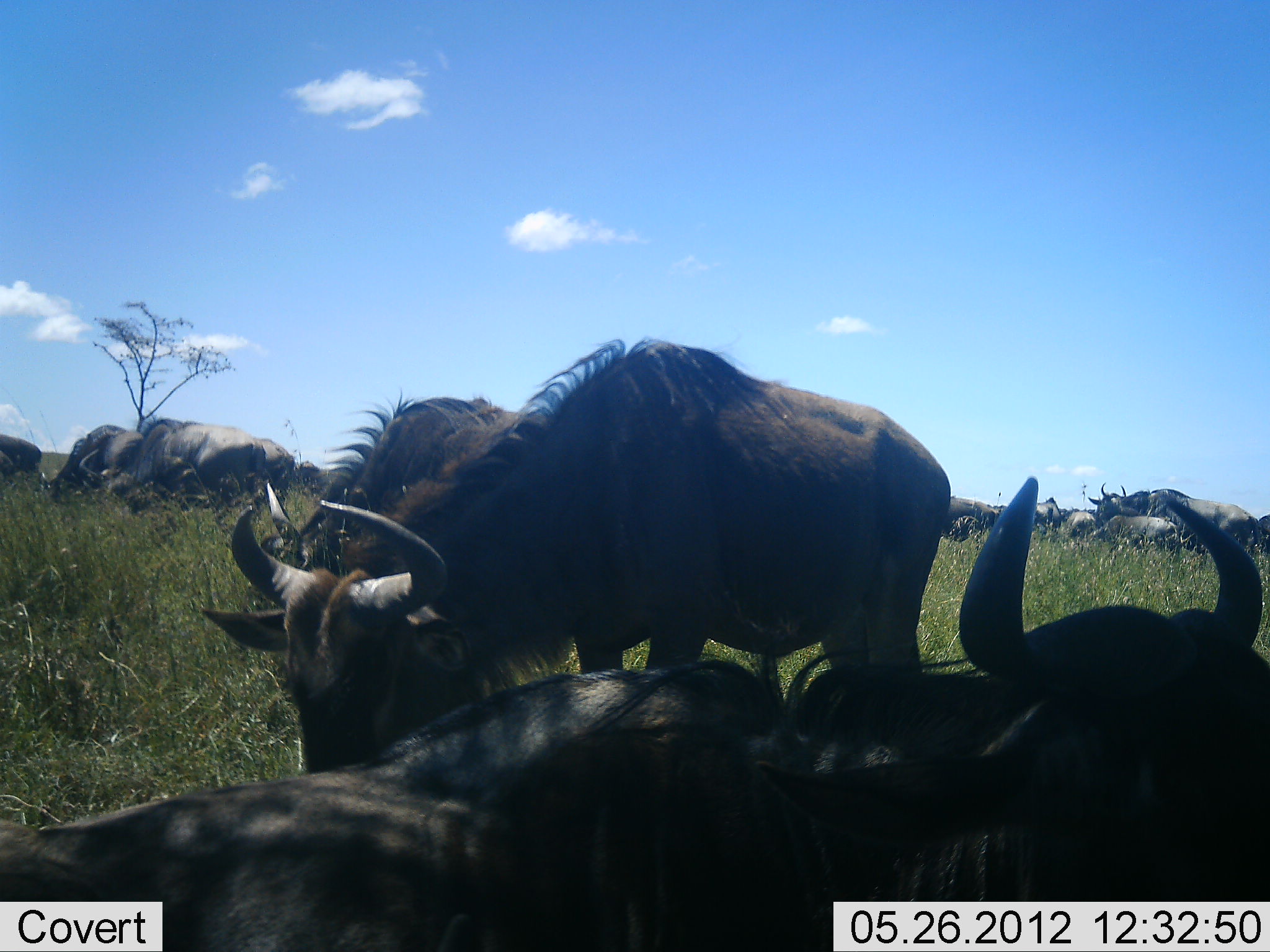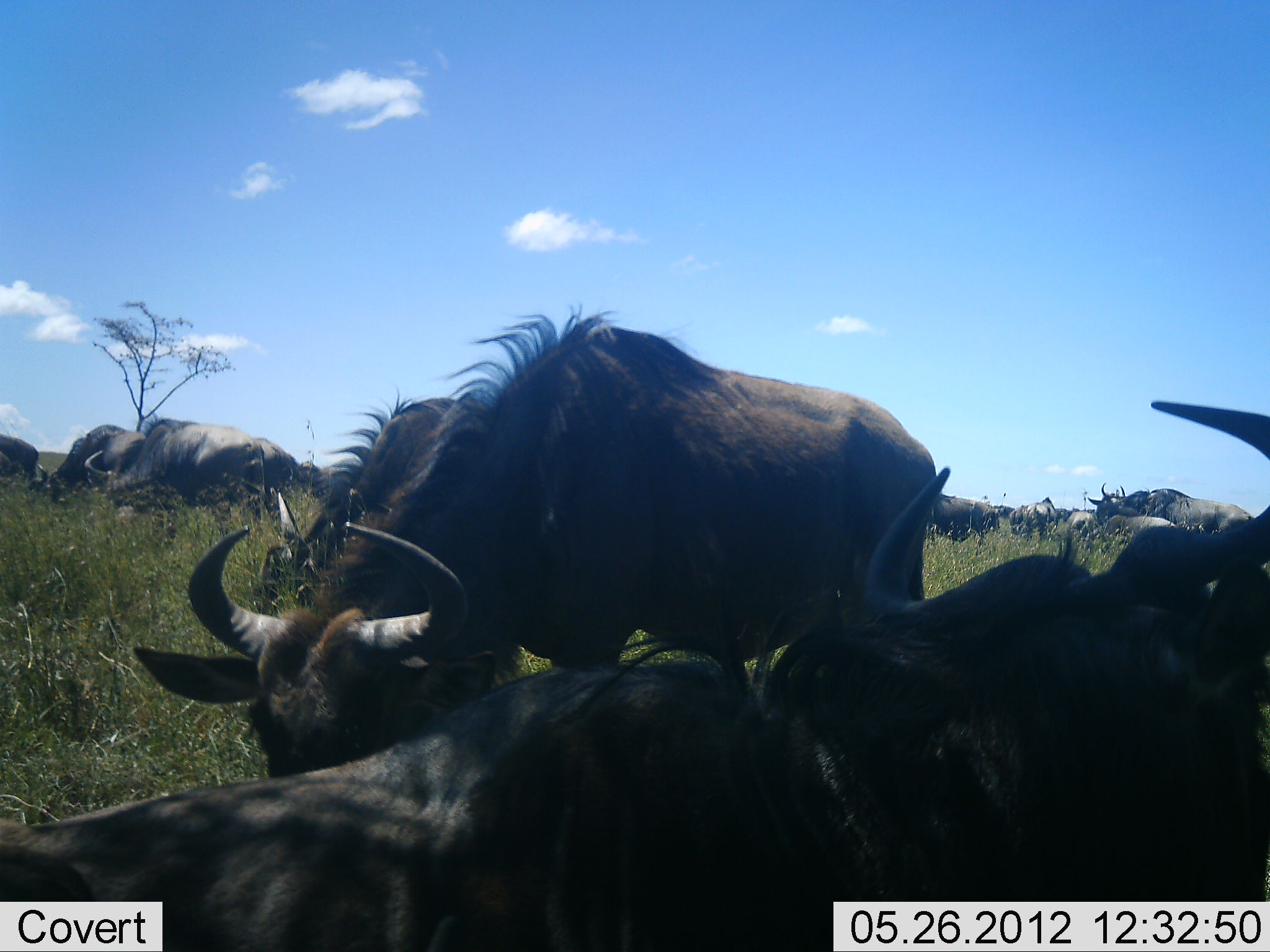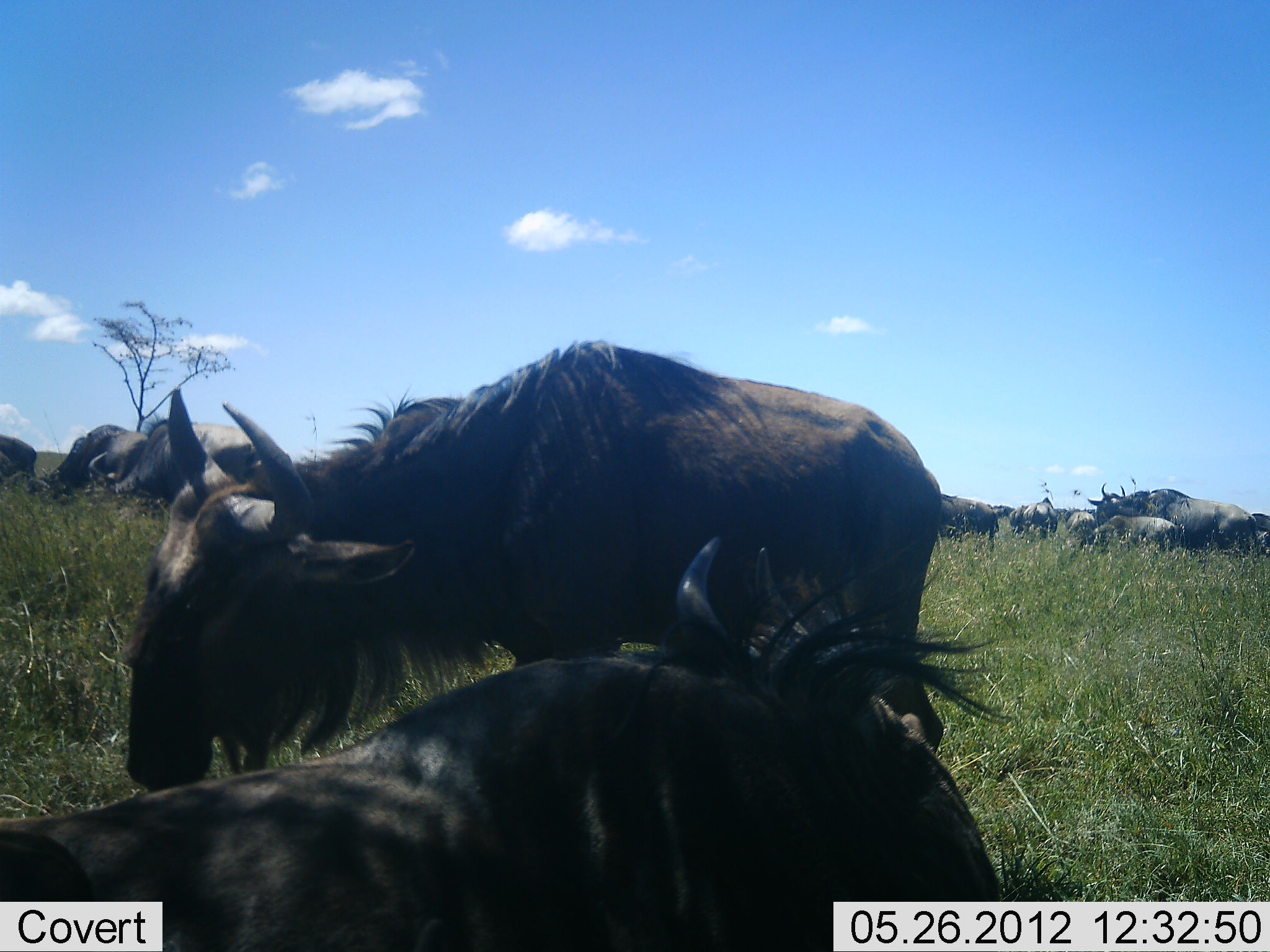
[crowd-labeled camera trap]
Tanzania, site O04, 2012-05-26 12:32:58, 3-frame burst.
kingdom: Animalia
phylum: Chordata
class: Mammalia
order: Artiodactyla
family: Bovidae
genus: Connochaetes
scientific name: Connochaetes taurinus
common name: blue wildebeest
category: wildebeest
Wildebeest (blue wildebeest) (Connochaetes taurinus), count 11-50. Behavior (volunteer vote fractions): standing 80%, resting 90%, moving 10%, interacting 0%. Young present (vote fraction): 0%. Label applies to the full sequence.